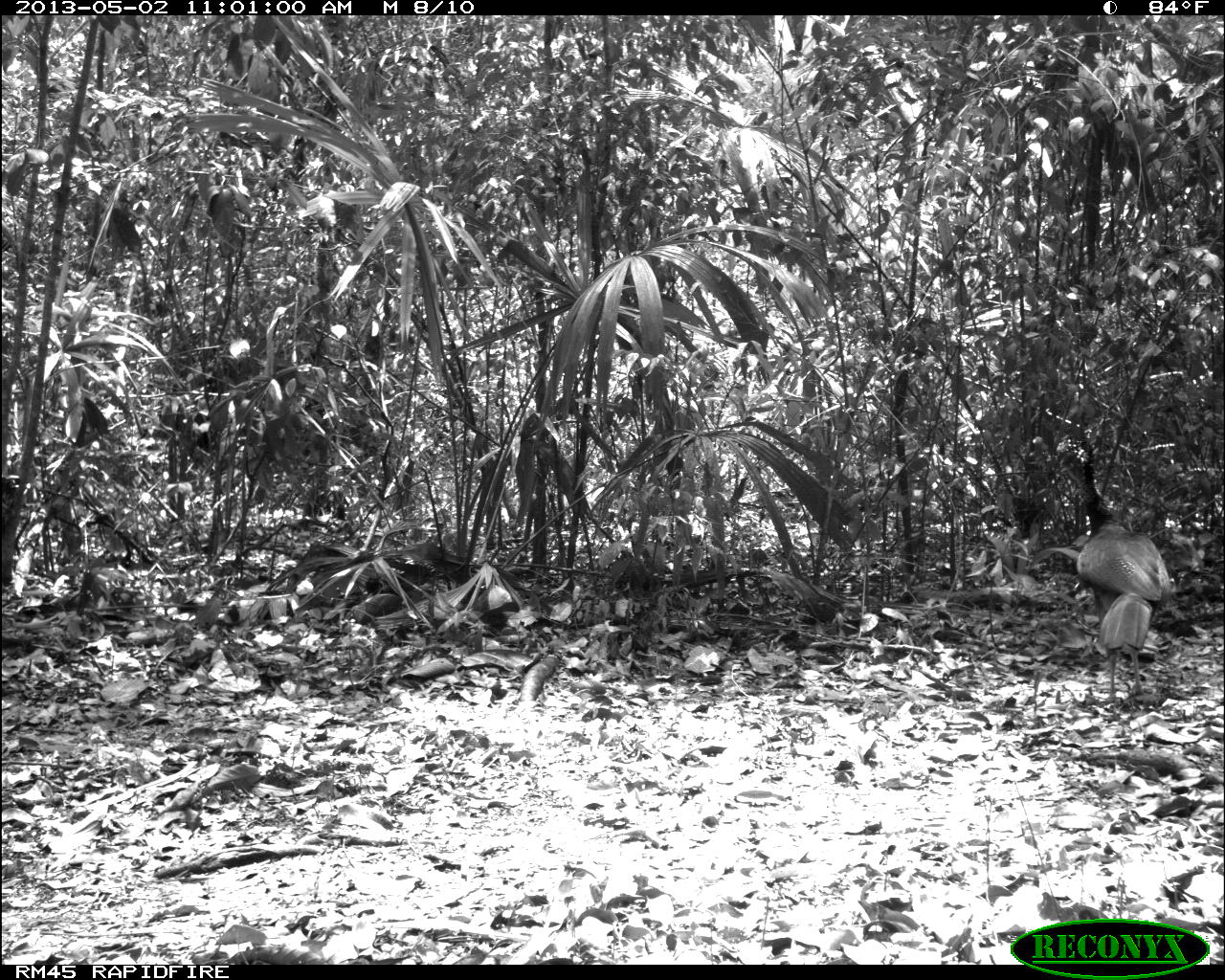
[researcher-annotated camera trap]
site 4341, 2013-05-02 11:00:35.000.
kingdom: Animalia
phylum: Chordata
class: Aves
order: Galliformes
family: Cracidae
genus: Crax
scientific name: Crax rubra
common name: great curassow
Crax rubra (great curassow), count 1, sex female.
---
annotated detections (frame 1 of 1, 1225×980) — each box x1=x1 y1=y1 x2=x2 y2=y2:
crax rubra: x1=1053 y1=434 x2=1174 y2=699